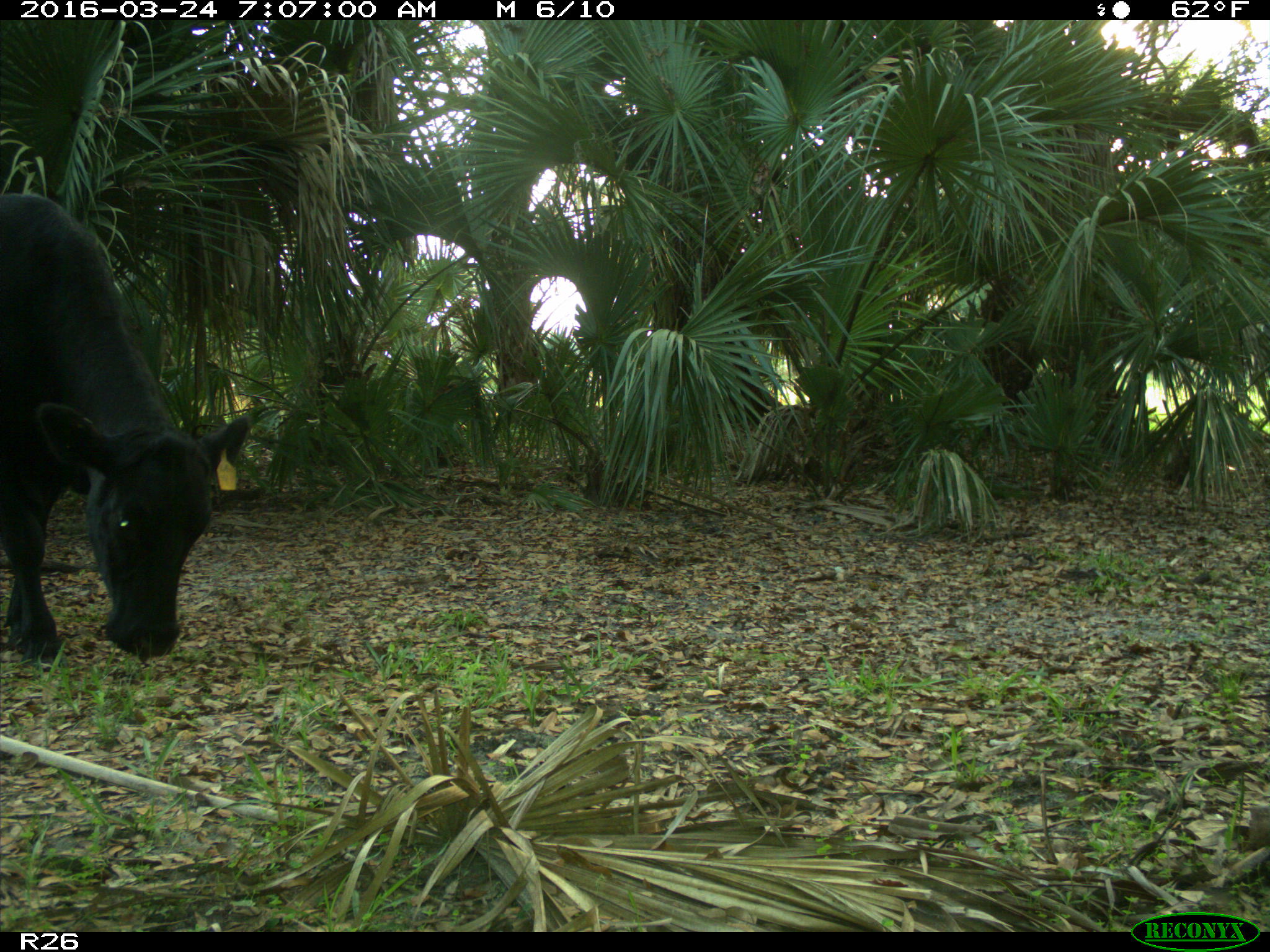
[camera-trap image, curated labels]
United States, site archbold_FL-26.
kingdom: Animalia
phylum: Chordata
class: Mammalia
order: Artiodactyla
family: Bovidae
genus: Bos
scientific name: Bos taurus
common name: domestic cow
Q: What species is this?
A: Bos taurus (domestic cow).